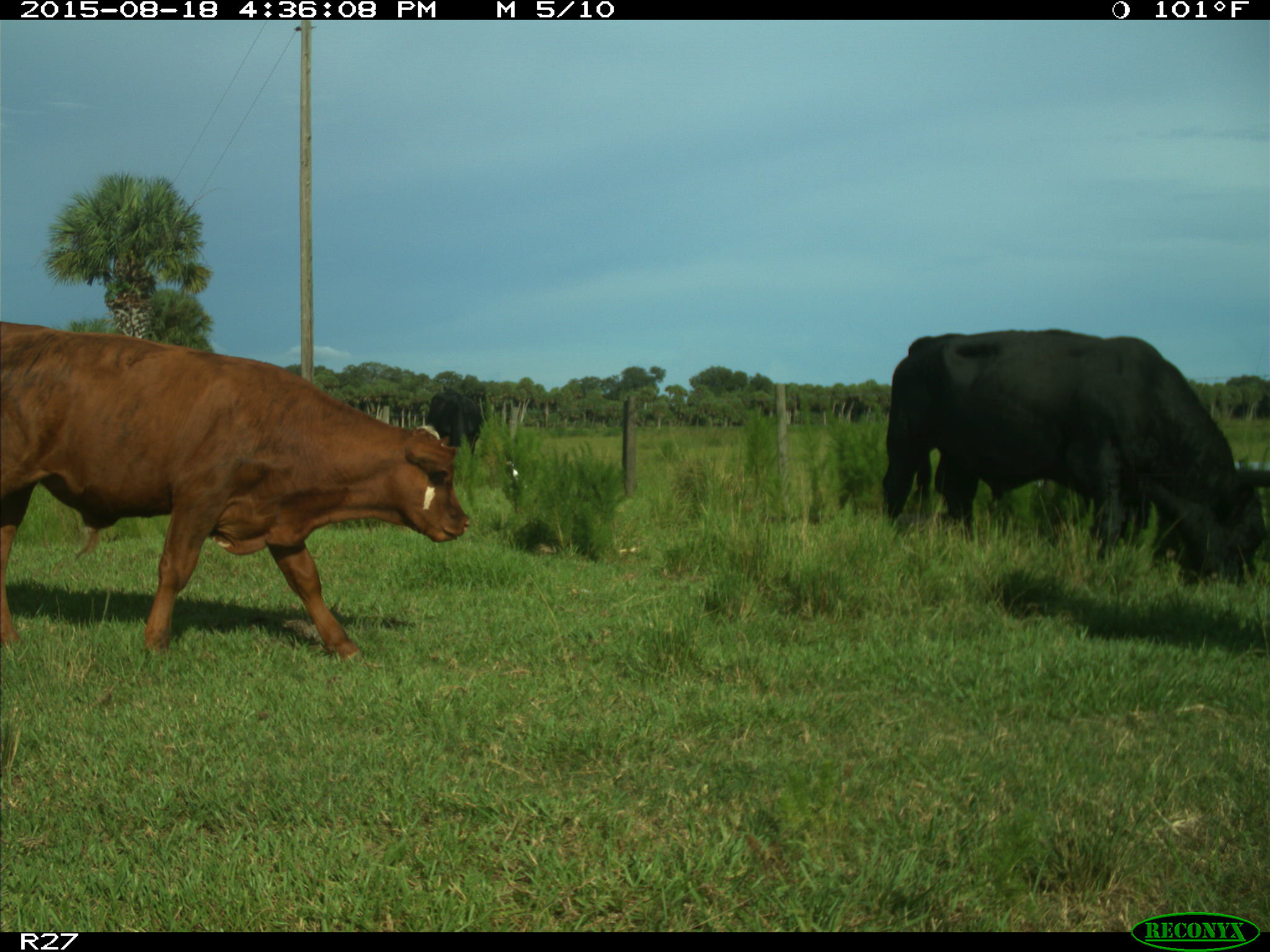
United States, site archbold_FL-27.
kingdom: Animalia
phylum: Chordata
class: Mammalia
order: Artiodactyla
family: Bovidae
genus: Bos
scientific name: Bos taurus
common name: domestic cow